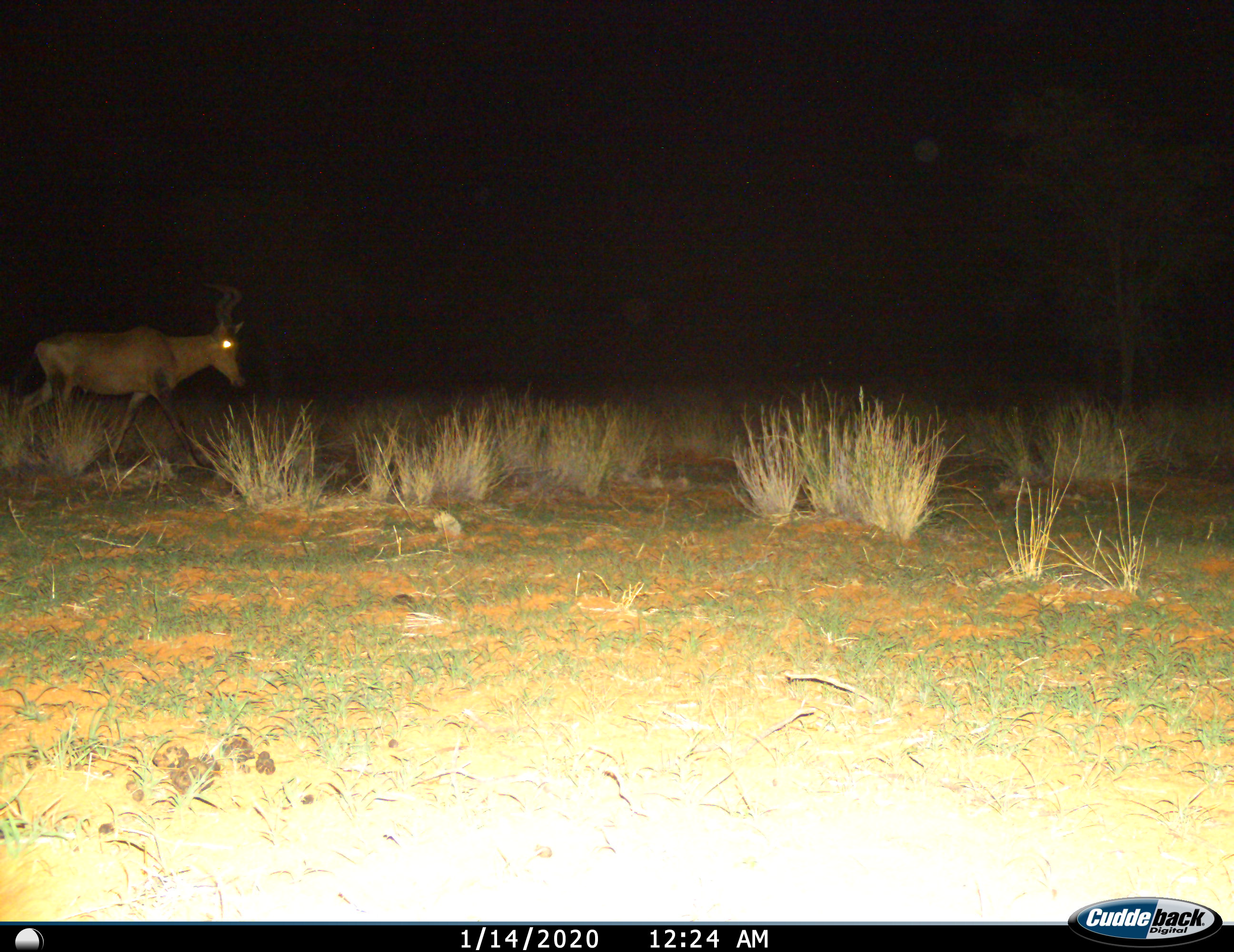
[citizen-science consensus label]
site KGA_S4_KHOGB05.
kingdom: Animalia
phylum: Chordata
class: Mammalia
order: Artiodactyla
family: Bovidae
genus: Alcelaphus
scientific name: Alcelaphus buselaphus caama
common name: red hartebeest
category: hartebeestred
Hartebeestred (red hartebeest) (Alcelaphus buselaphus caama), count 1. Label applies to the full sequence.